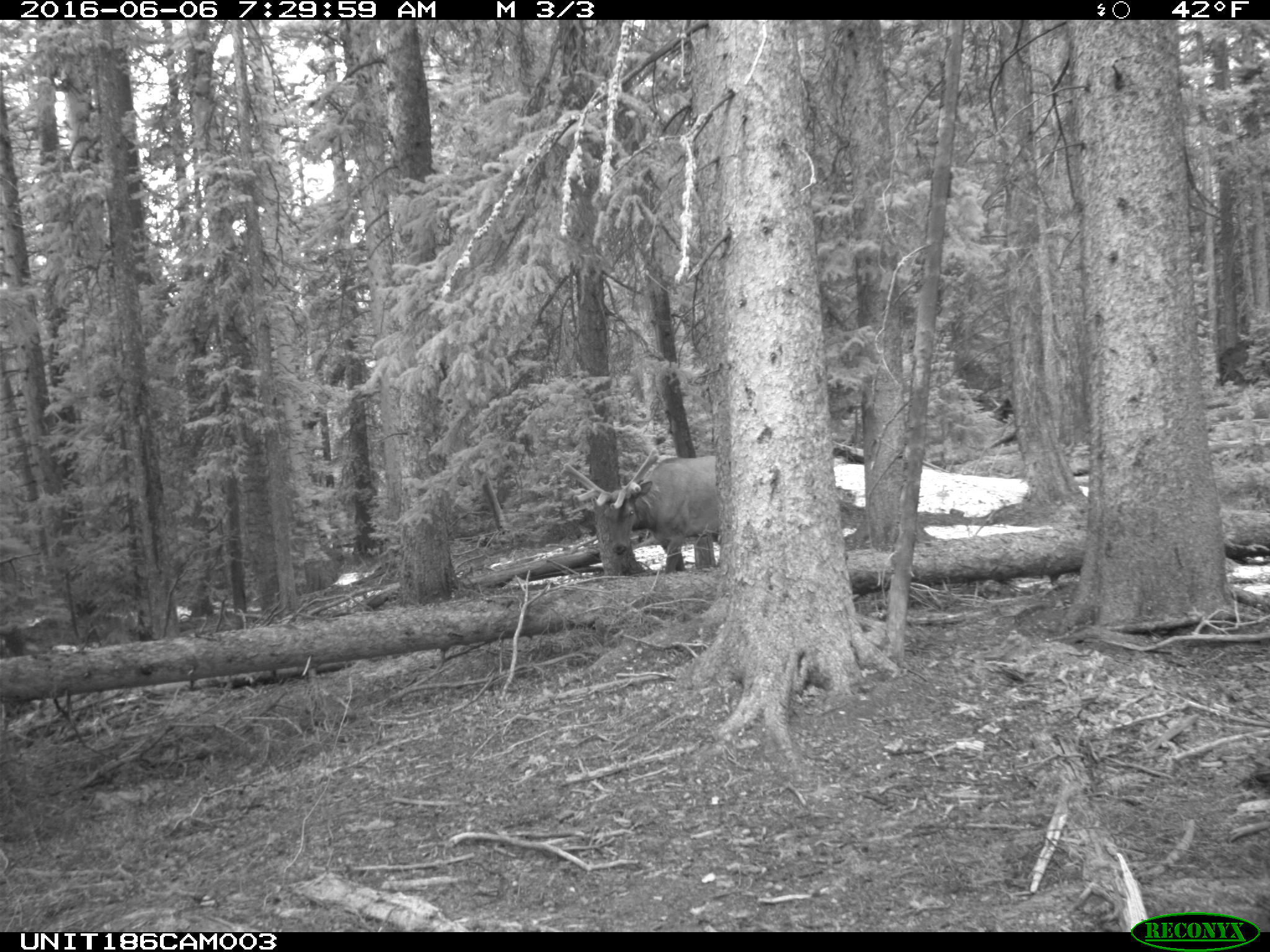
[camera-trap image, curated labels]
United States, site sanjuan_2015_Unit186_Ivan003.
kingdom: Animalia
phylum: Chordata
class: Mammalia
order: Artiodactyla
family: Cervidae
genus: Cervus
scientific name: Cervus elaphus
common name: red deer